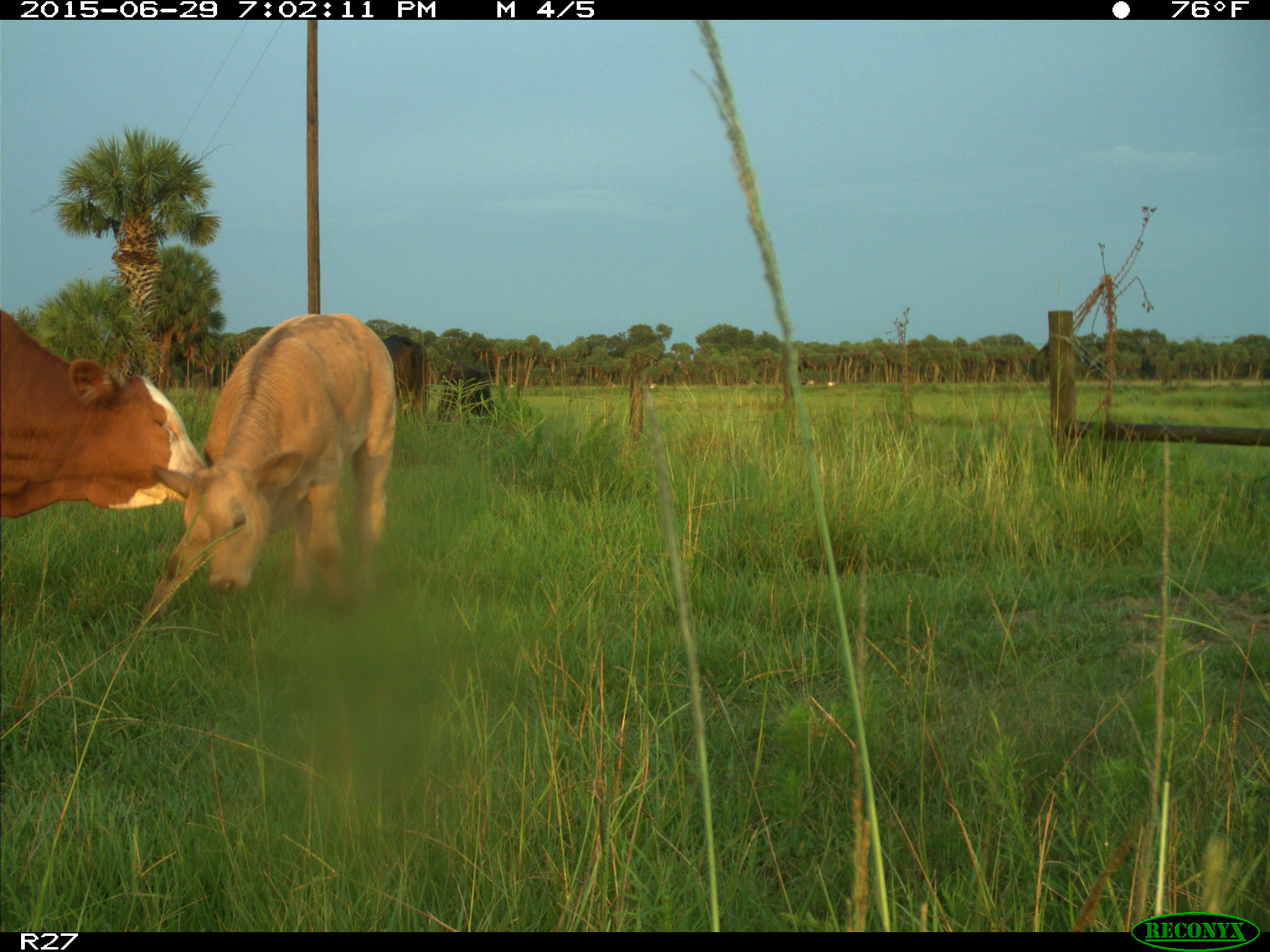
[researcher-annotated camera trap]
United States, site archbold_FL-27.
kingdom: Animalia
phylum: Chordata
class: Mammalia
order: Artiodactyla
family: Bovidae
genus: Bos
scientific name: Bos taurus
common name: domestic cow